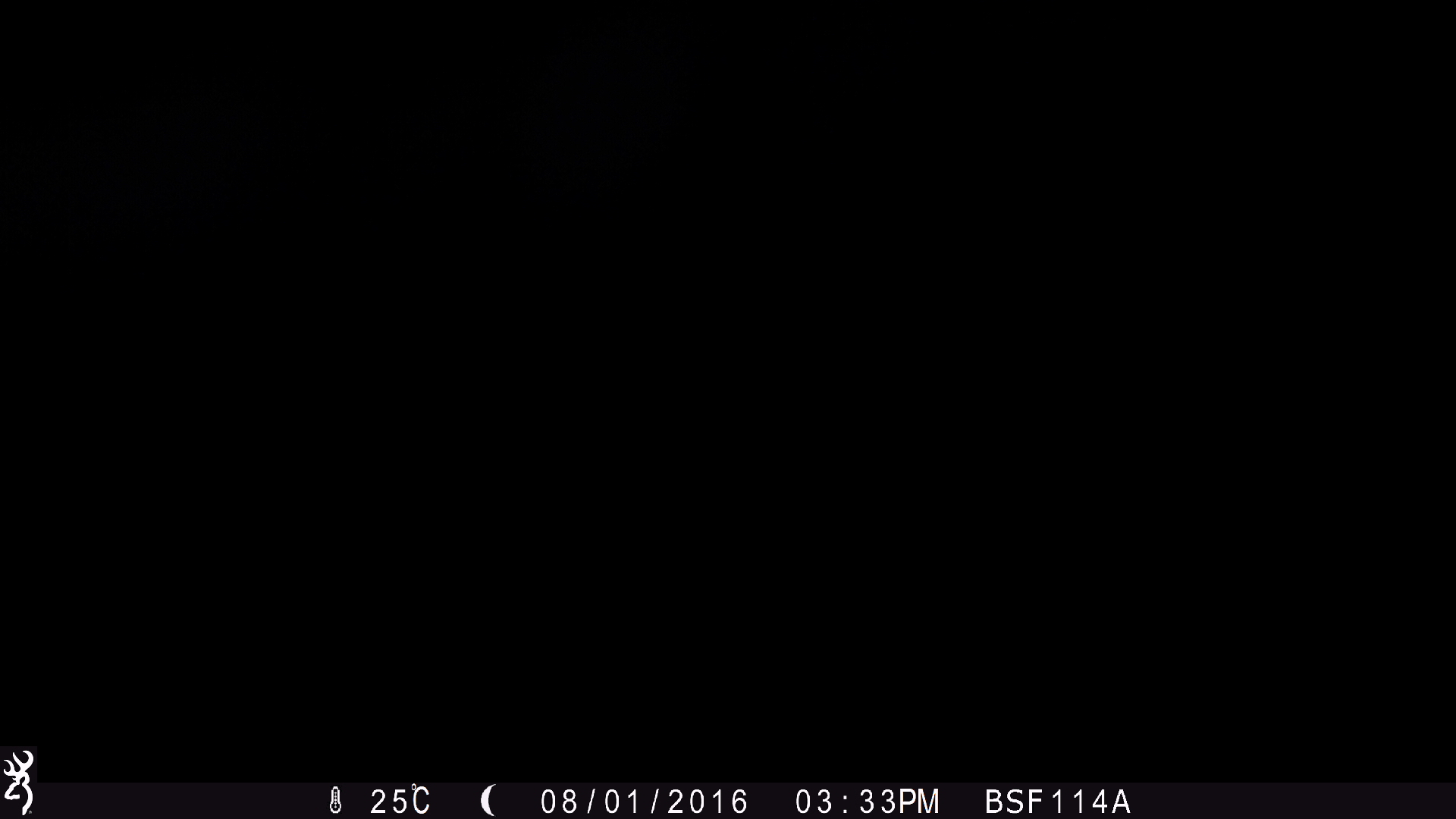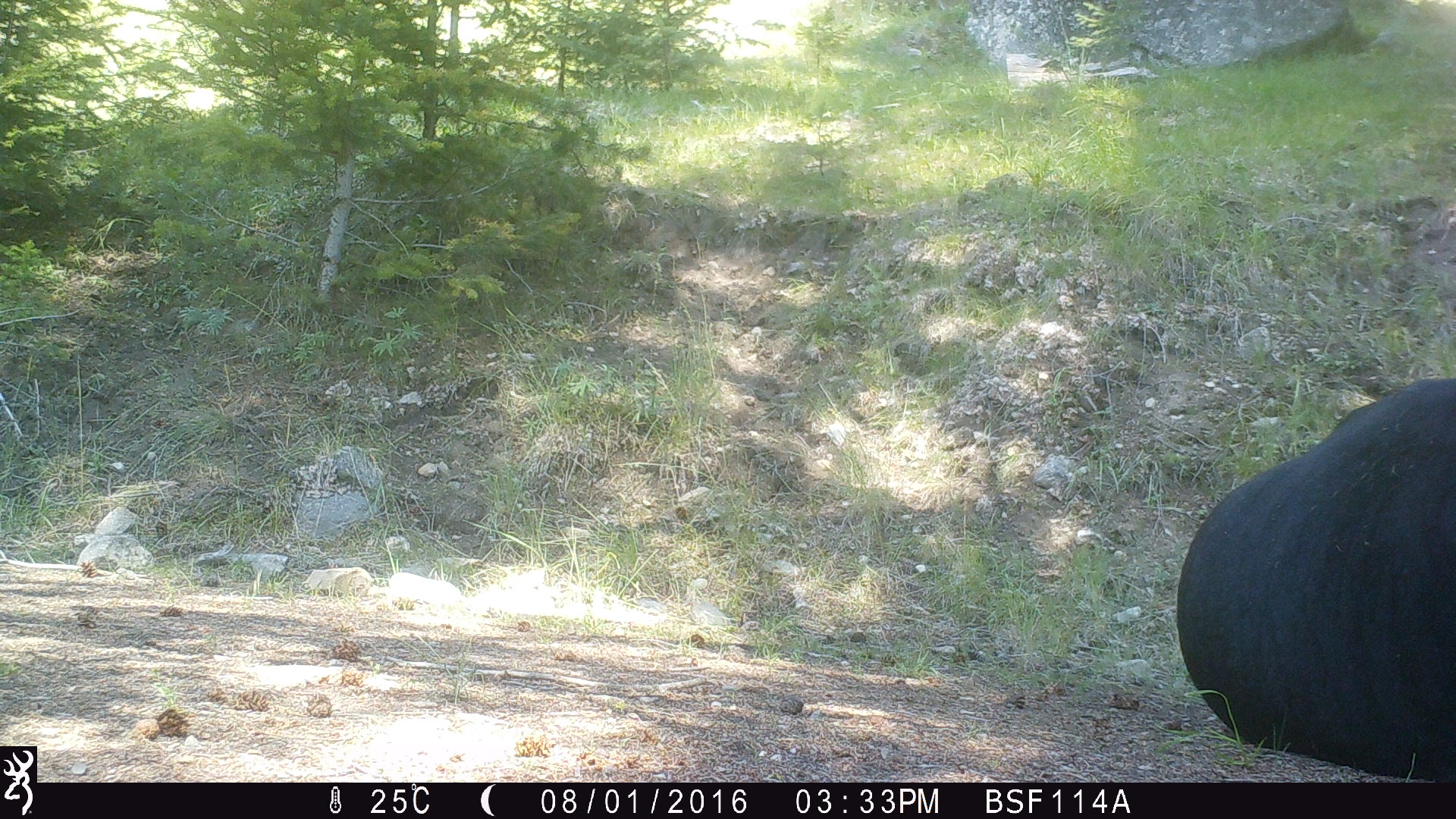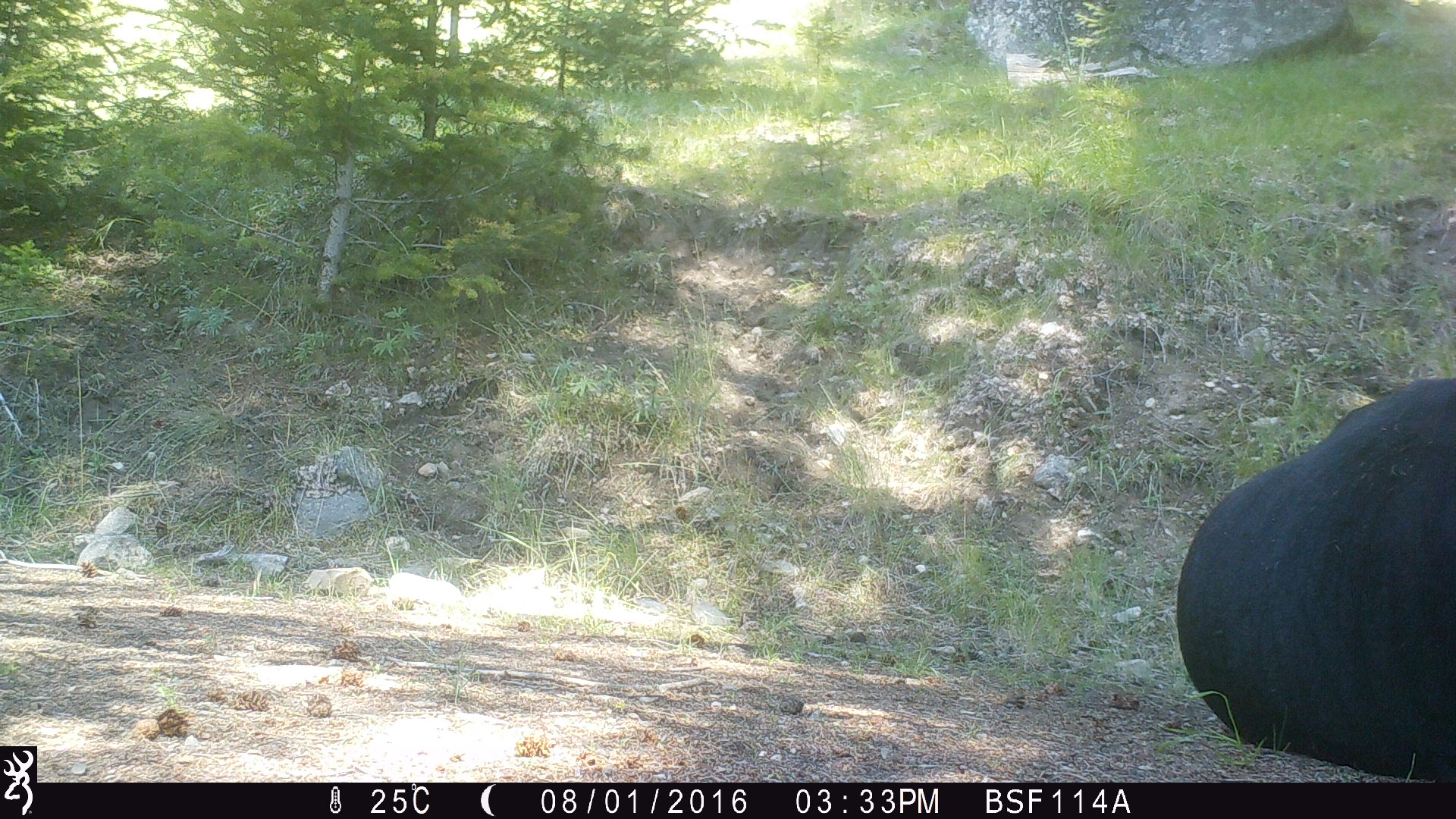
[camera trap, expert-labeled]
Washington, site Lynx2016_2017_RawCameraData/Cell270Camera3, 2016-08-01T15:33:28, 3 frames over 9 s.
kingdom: Animalia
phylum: Chordata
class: Mammalia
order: Artiodactyla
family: Bovidae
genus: Bos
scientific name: Bos taurus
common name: domestic cattle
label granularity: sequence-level